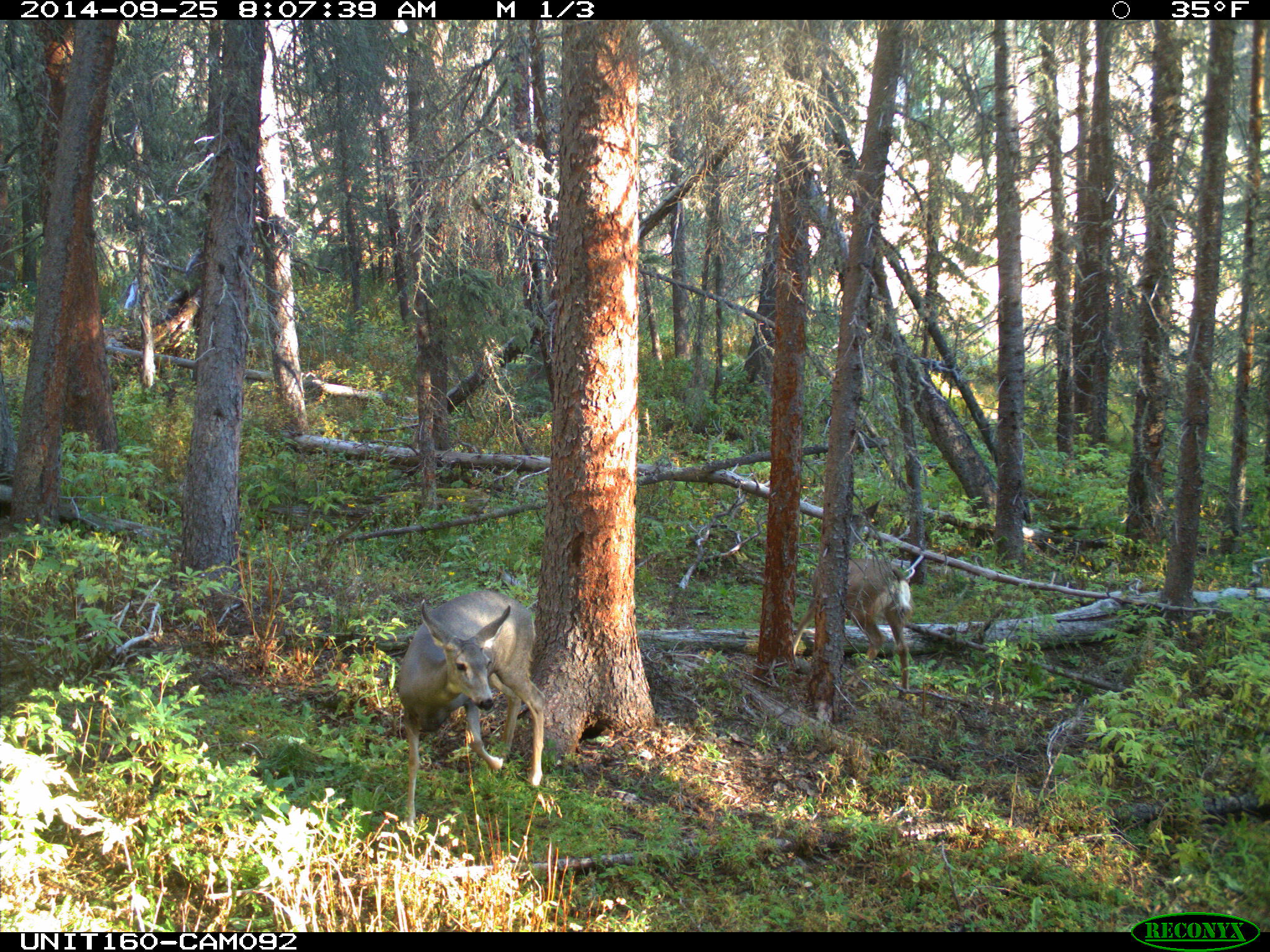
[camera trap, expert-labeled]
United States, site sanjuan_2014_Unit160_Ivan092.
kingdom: Animalia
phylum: Chordata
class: Mammalia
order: Artiodactyla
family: Cervidae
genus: Odocoileus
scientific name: Odocoileus hemionus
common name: mule deer